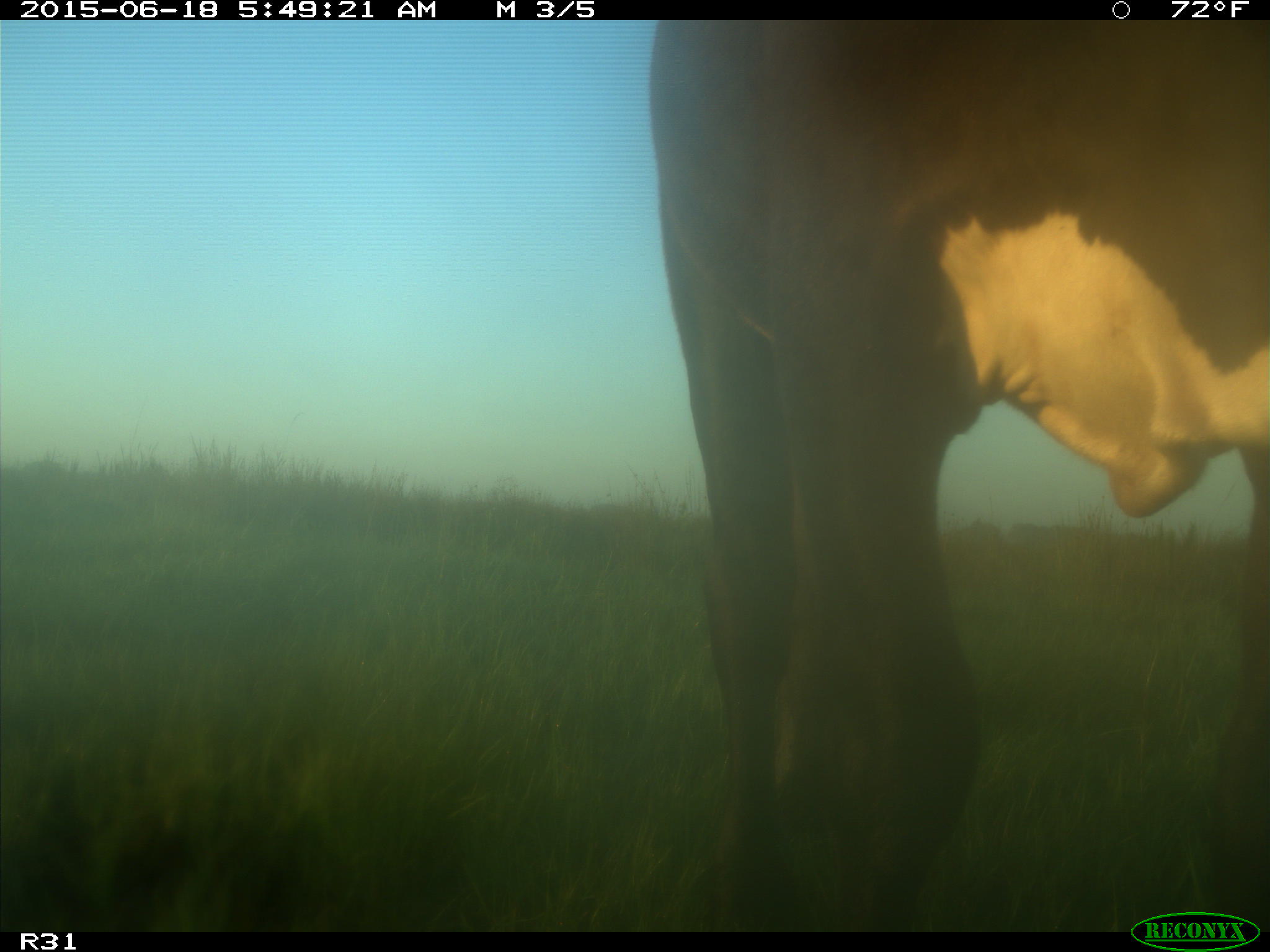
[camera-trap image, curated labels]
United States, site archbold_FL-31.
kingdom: Animalia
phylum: Chordata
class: Mammalia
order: Artiodactyla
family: Bovidae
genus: Bos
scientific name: Bos taurus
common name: domestic cow